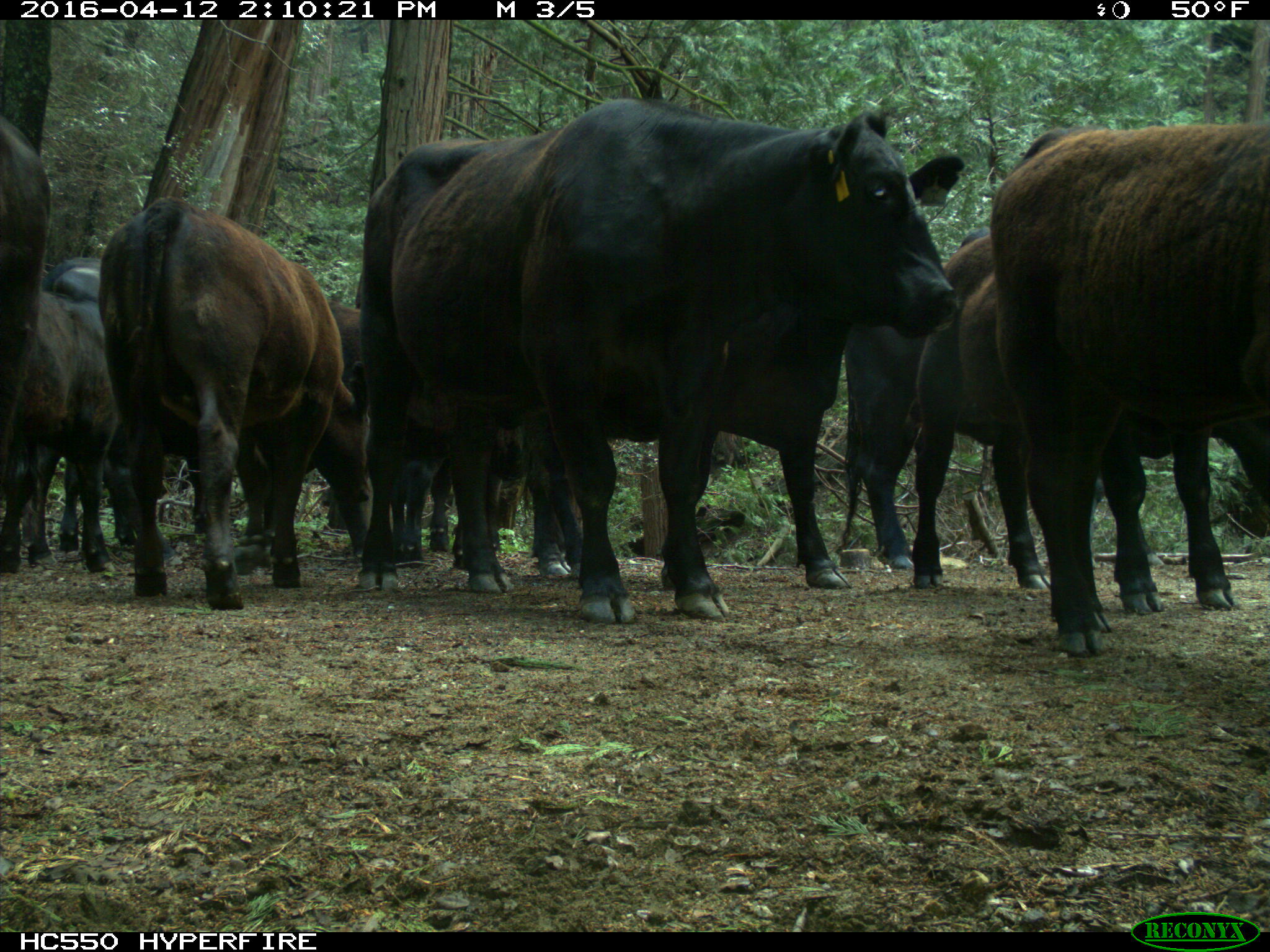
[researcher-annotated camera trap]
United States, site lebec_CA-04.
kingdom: Animalia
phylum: Chordata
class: Mammalia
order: Artiodactyla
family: Bovidae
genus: Bos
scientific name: Bos taurus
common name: domestic cow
Bos taurus (domestic cow).